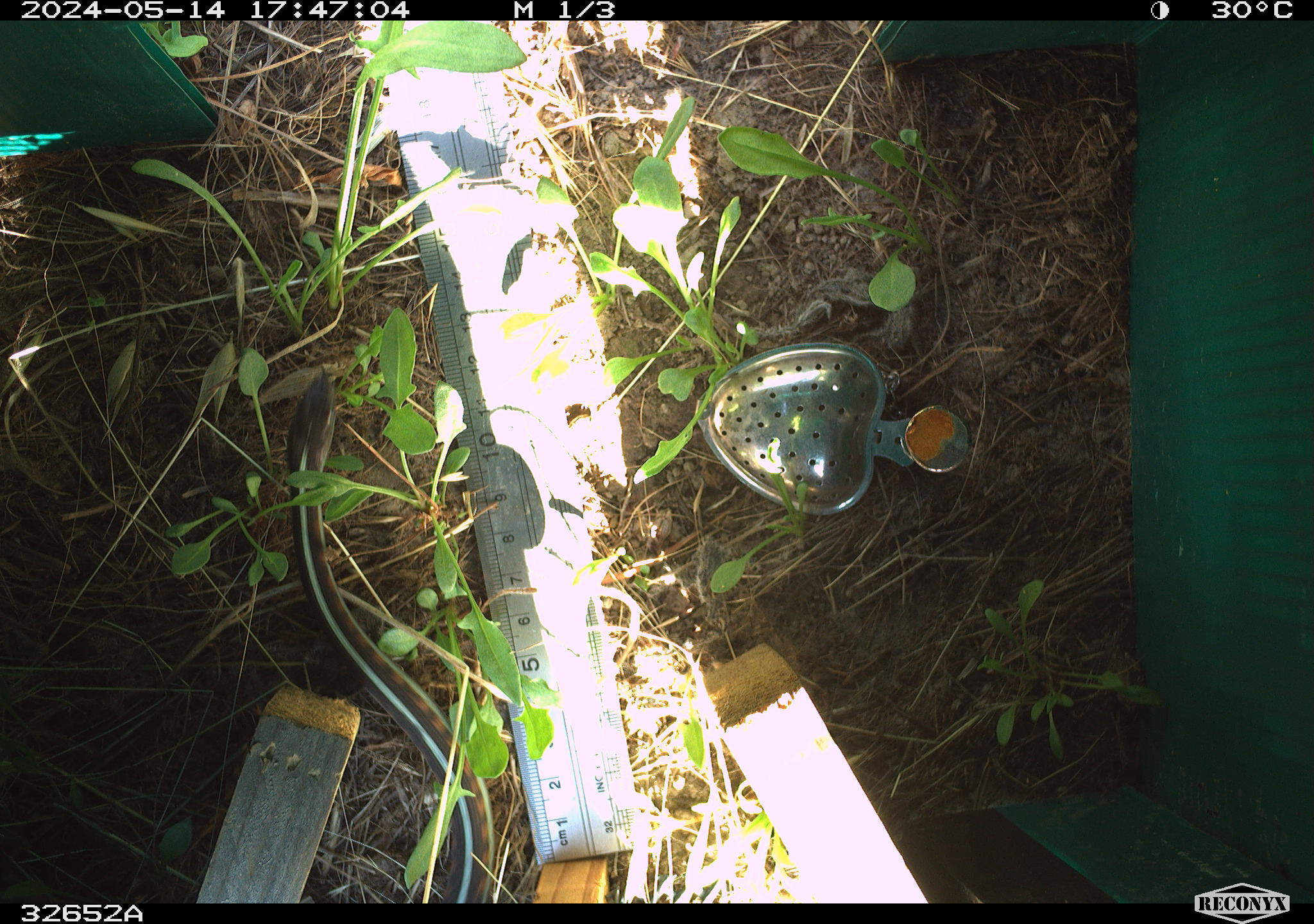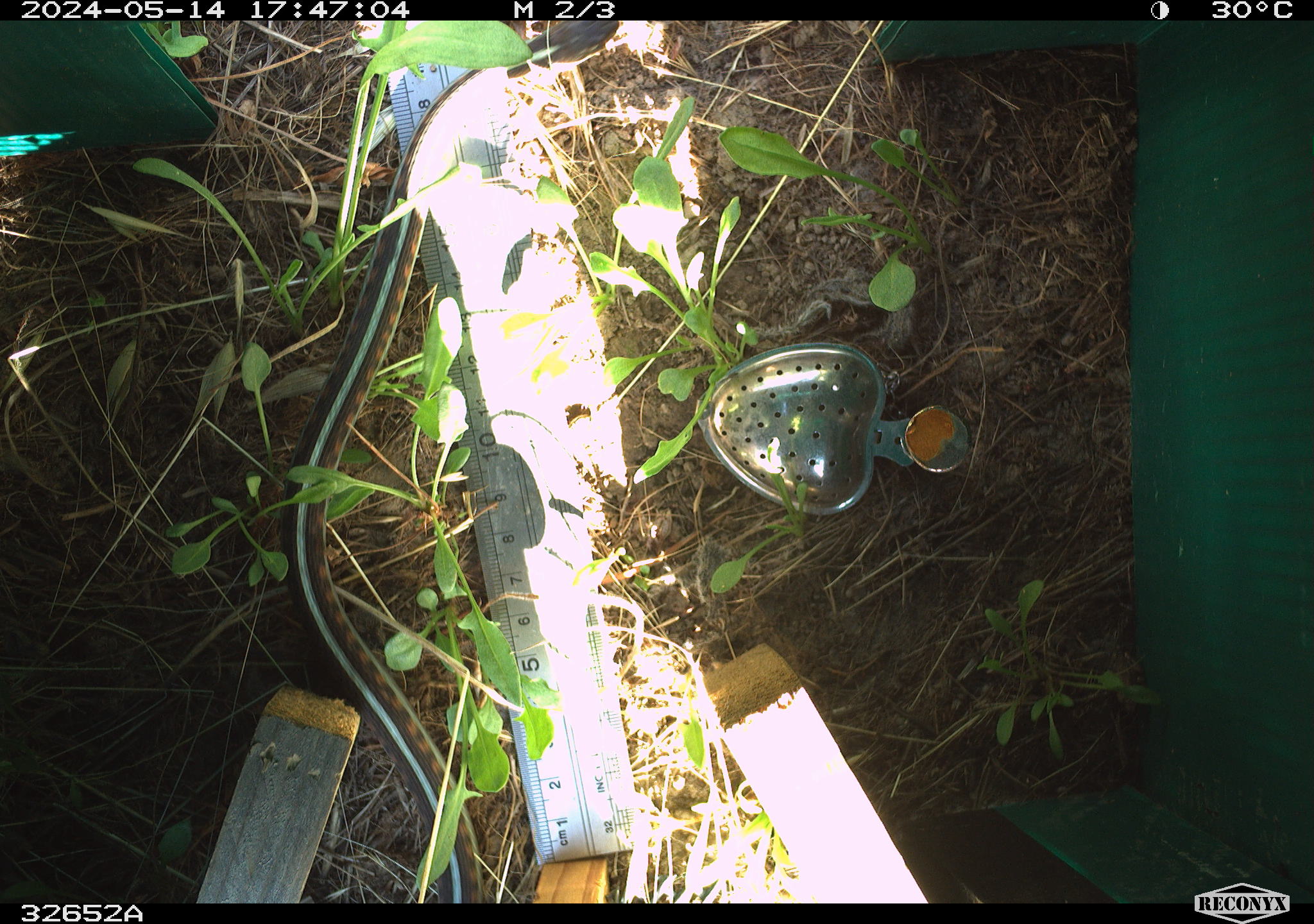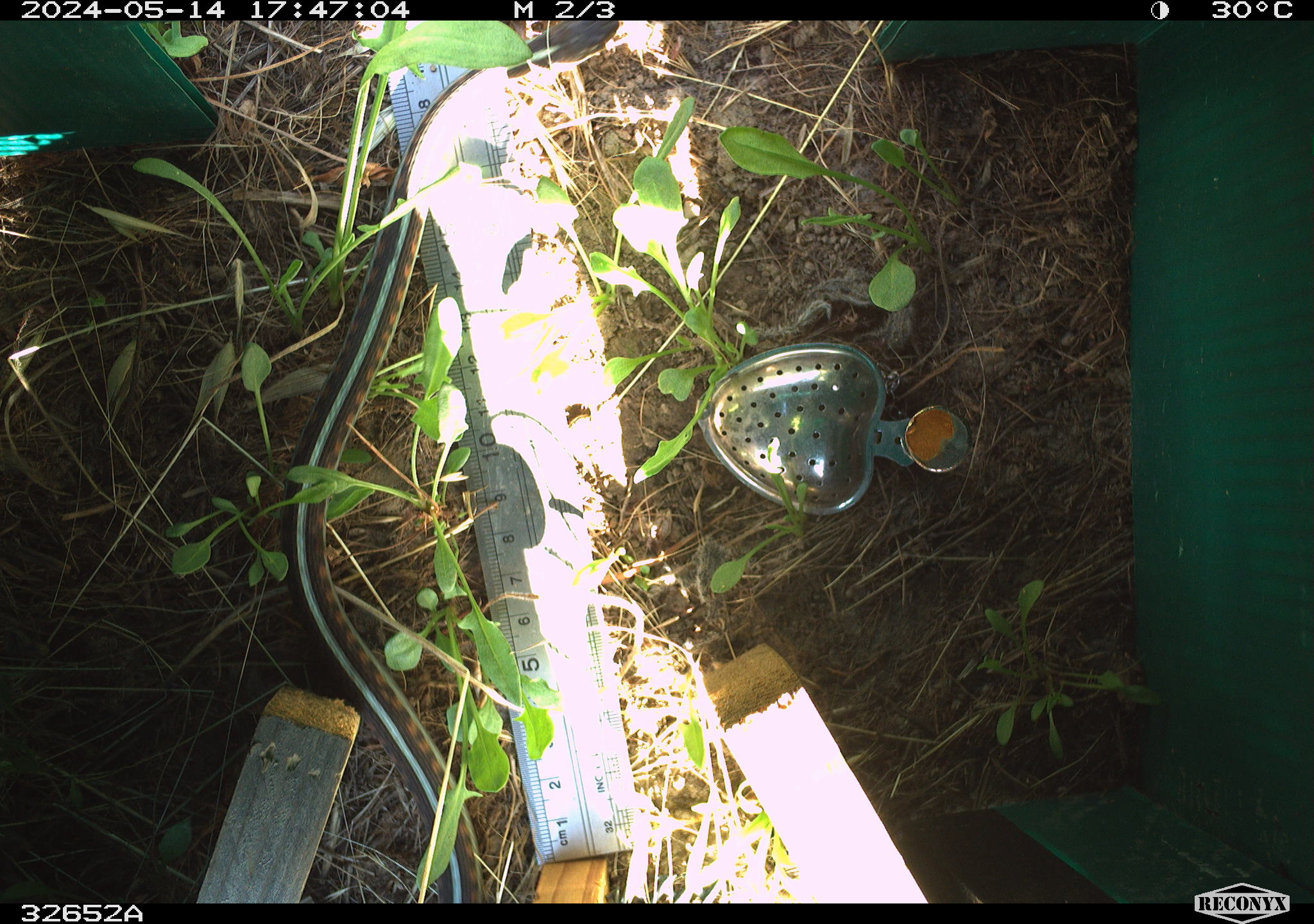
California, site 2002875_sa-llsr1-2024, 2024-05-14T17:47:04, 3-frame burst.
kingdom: Animalia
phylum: Chordata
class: Reptilia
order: Squamata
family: Colubridae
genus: Thamnophis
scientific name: Thamnophis sirtalis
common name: common gartersnake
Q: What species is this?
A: Common gartersnake (Thamnophis sirtalis).